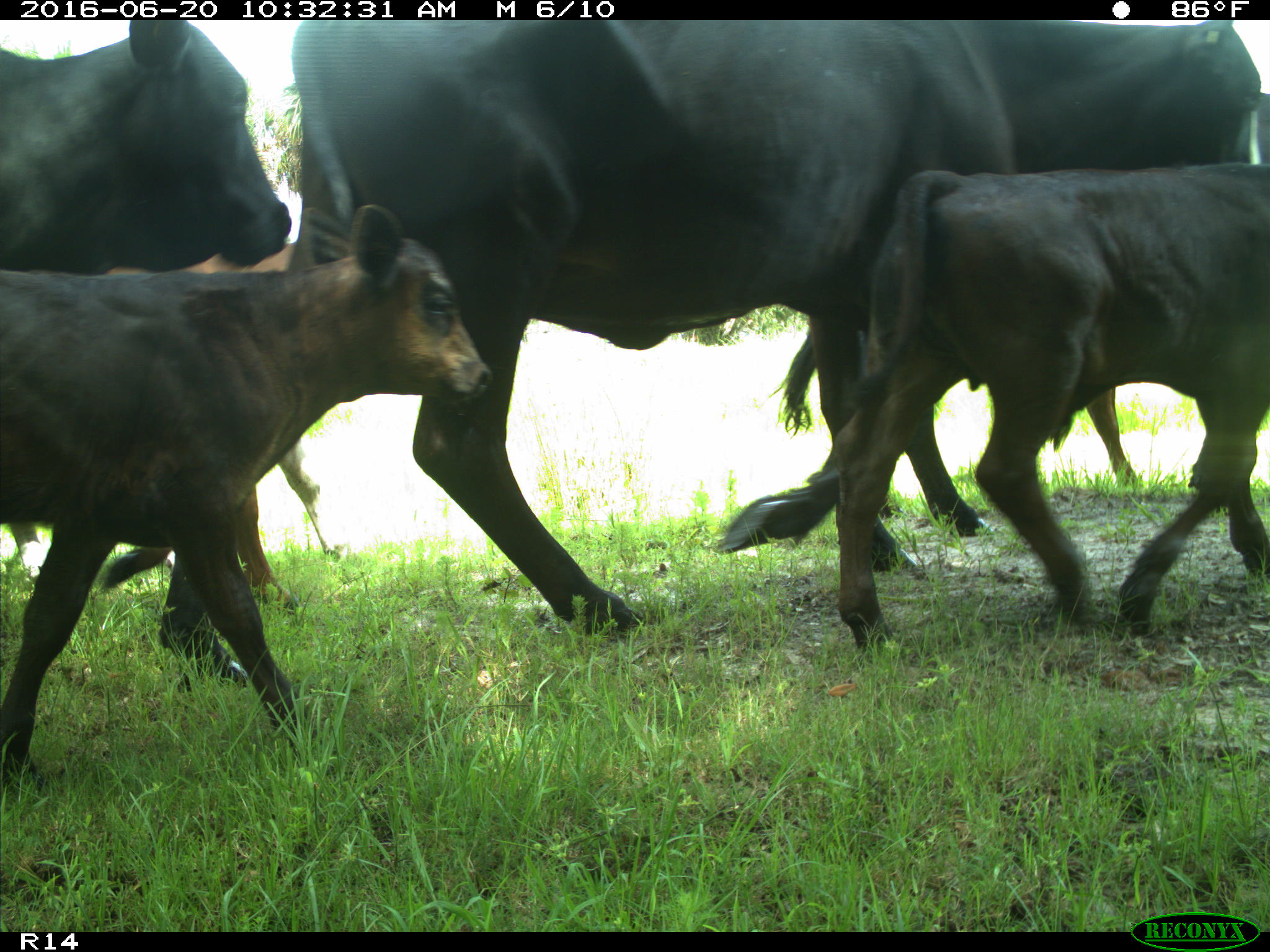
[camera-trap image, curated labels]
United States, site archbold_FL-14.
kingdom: Animalia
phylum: Chordata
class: Mammalia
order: Artiodactyla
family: Bovidae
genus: Bos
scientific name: Bos taurus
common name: domestic cow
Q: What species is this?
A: Bos taurus (domestic cow).